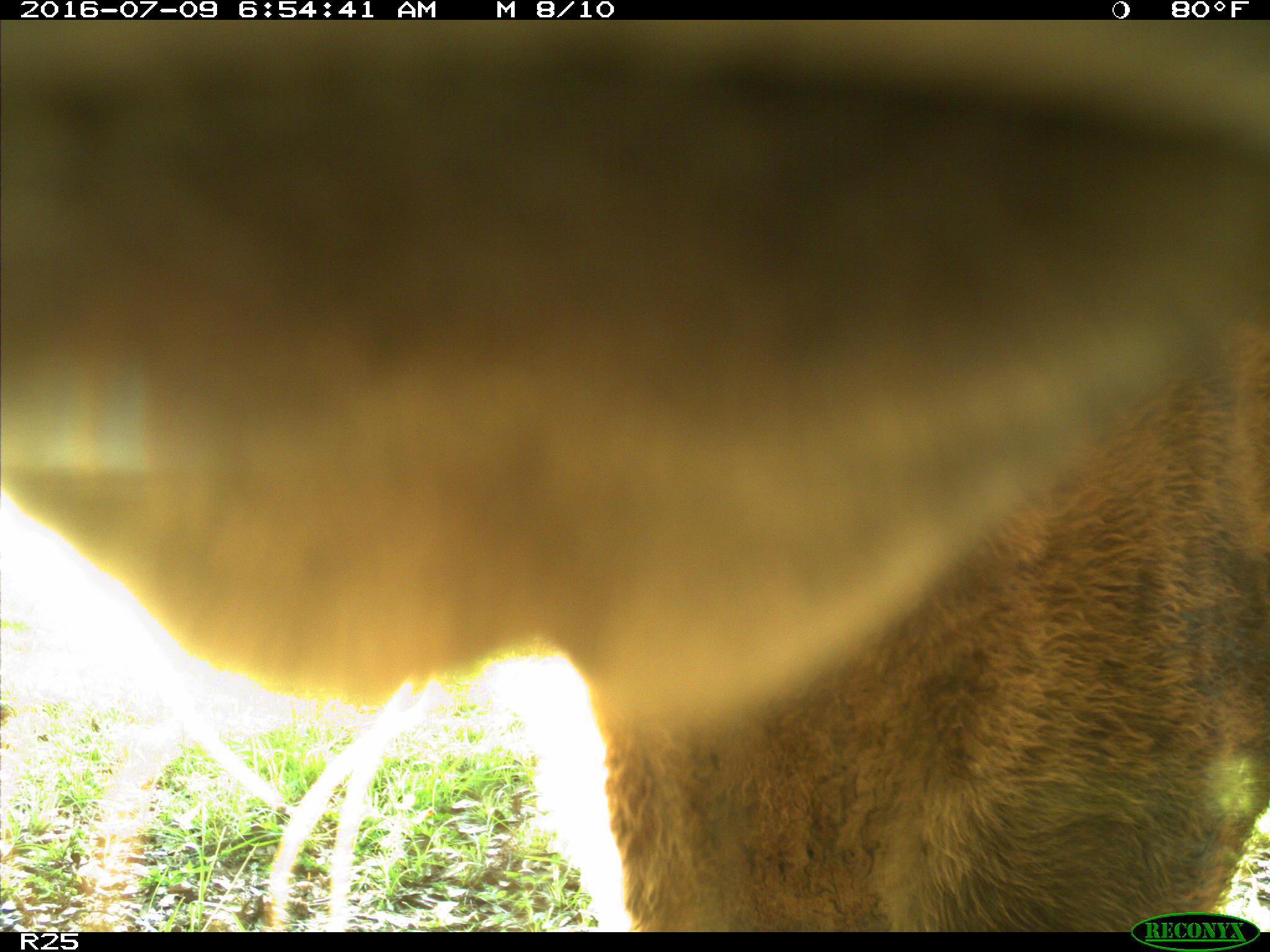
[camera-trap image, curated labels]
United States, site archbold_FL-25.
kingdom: Animalia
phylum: Chordata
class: Mammalia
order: Artiodactyla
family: Bovidae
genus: Bos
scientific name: Bos taurus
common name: domestic cow